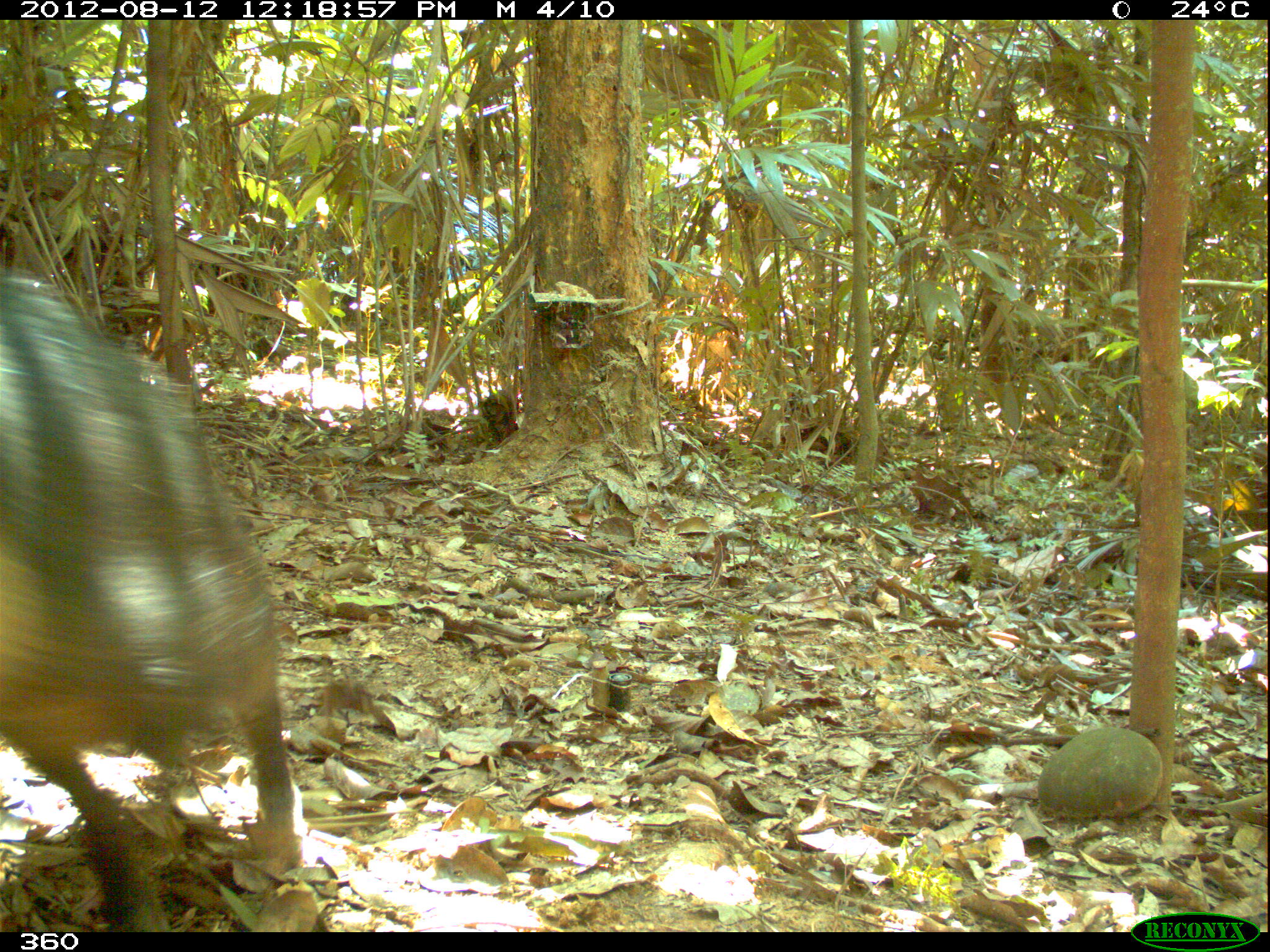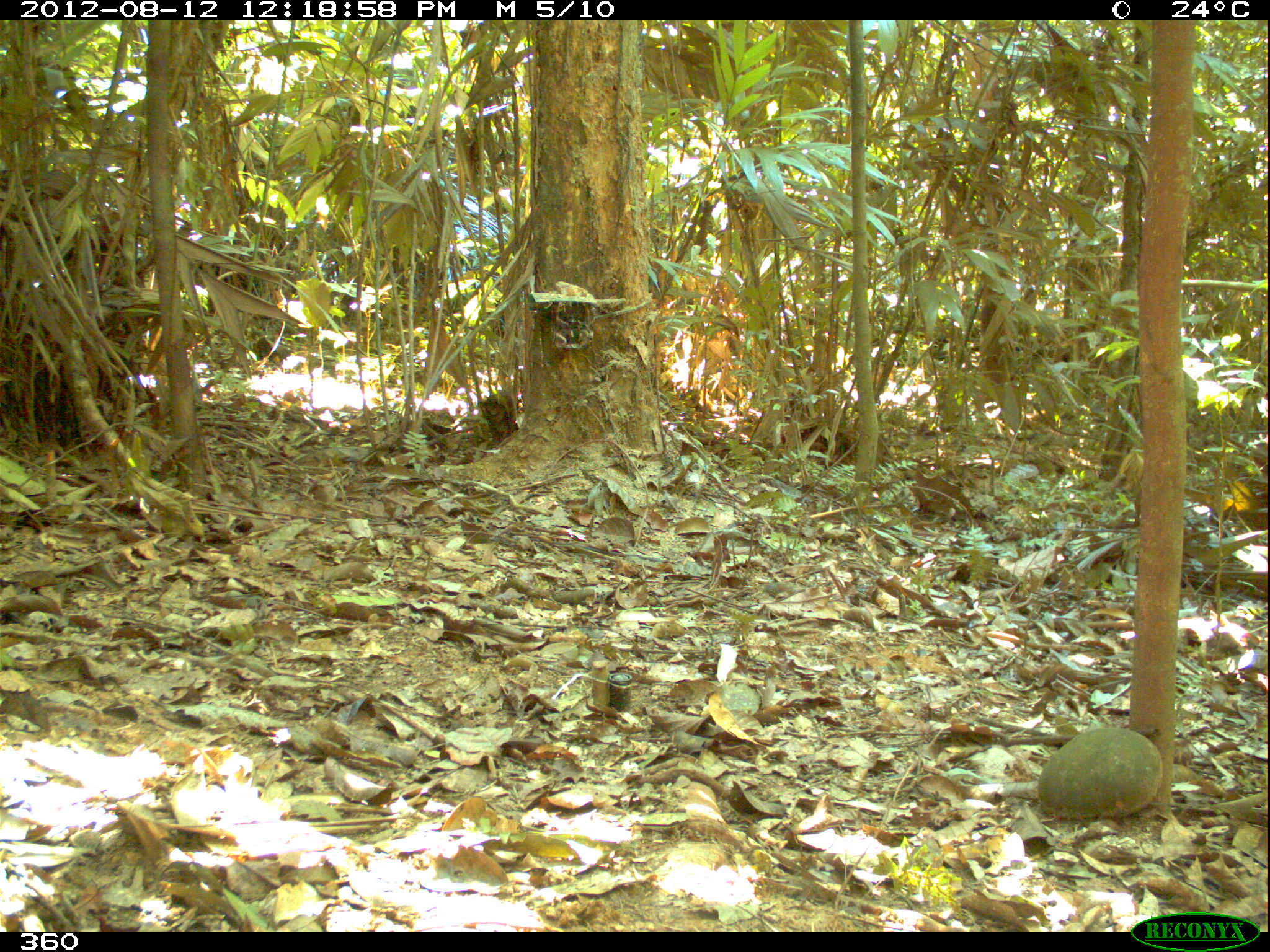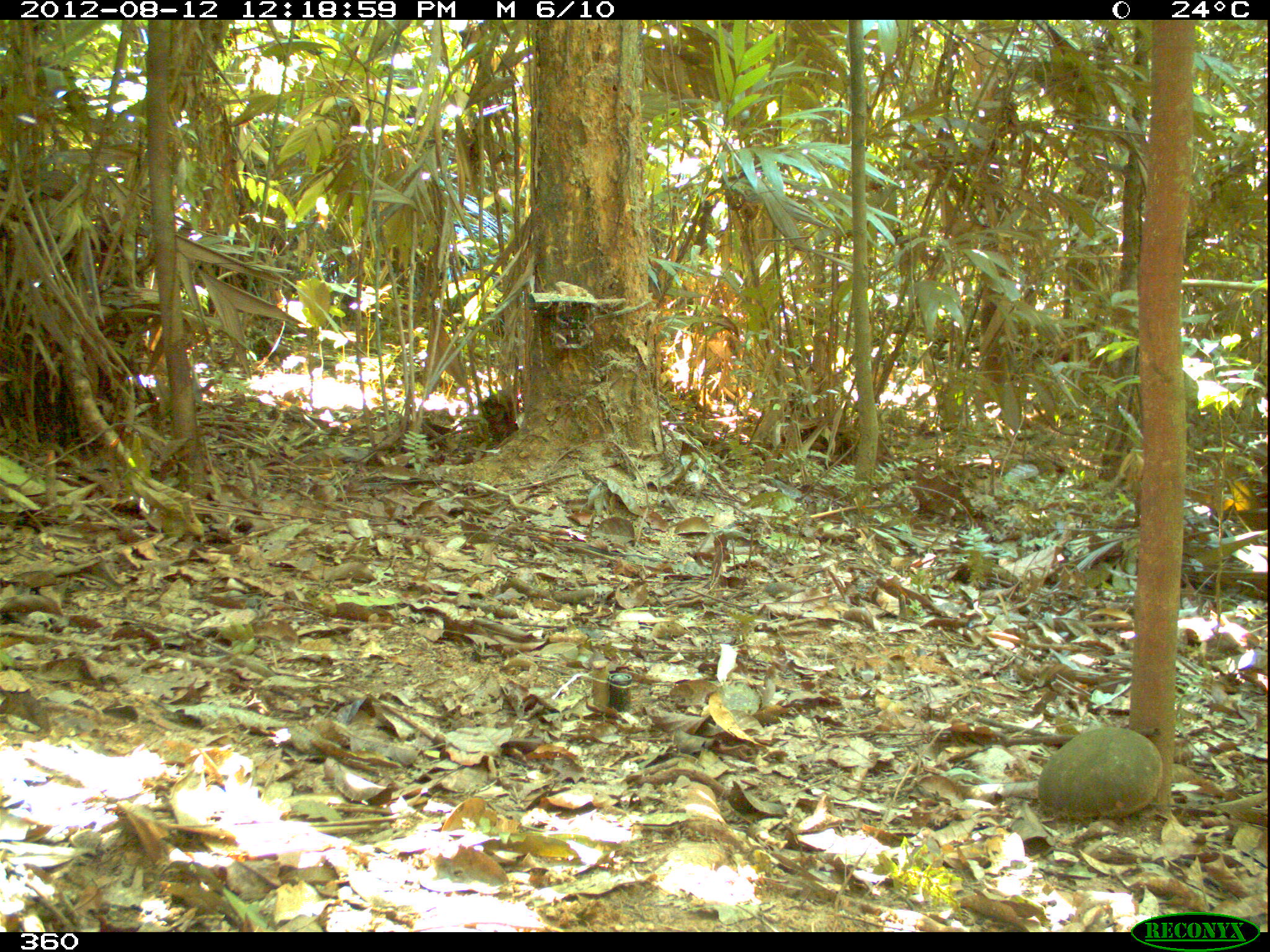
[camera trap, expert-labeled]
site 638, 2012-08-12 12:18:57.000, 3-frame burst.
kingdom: Animalia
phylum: Chordata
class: Mammalia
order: Artiodactyla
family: Tayassuidae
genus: Tayassu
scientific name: Tayassu pecari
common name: white-lipped peccary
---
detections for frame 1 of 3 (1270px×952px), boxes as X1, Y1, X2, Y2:
tayassu pecari: 0, 273, 300, 932